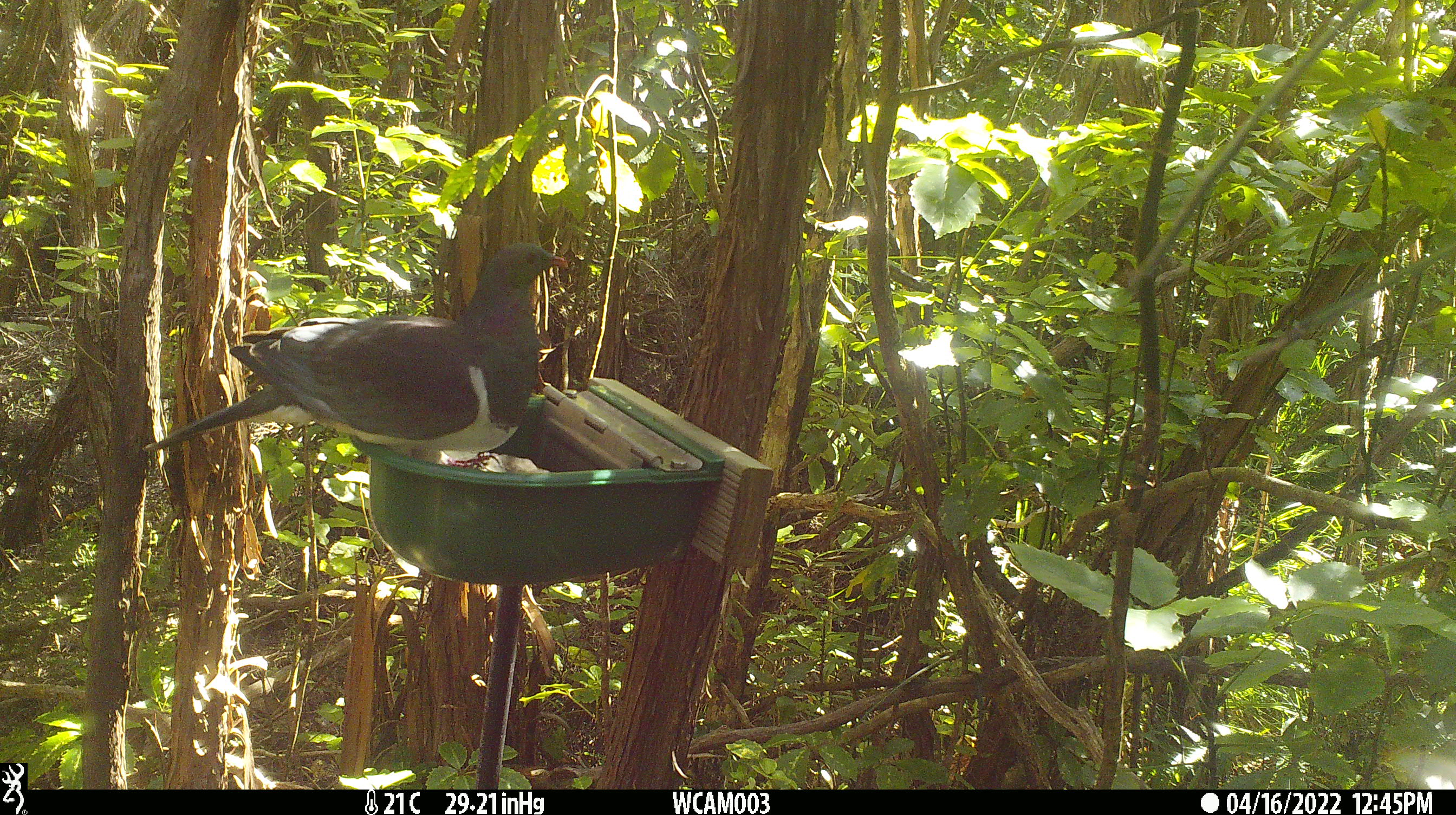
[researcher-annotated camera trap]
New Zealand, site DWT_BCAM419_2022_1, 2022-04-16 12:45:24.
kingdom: Animalia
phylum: Chordata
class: Aves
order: Columbiformes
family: Columbidae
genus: Hemiphaga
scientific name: Hemiphaga novaeseelandiae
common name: new zealand pigeon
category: kereru